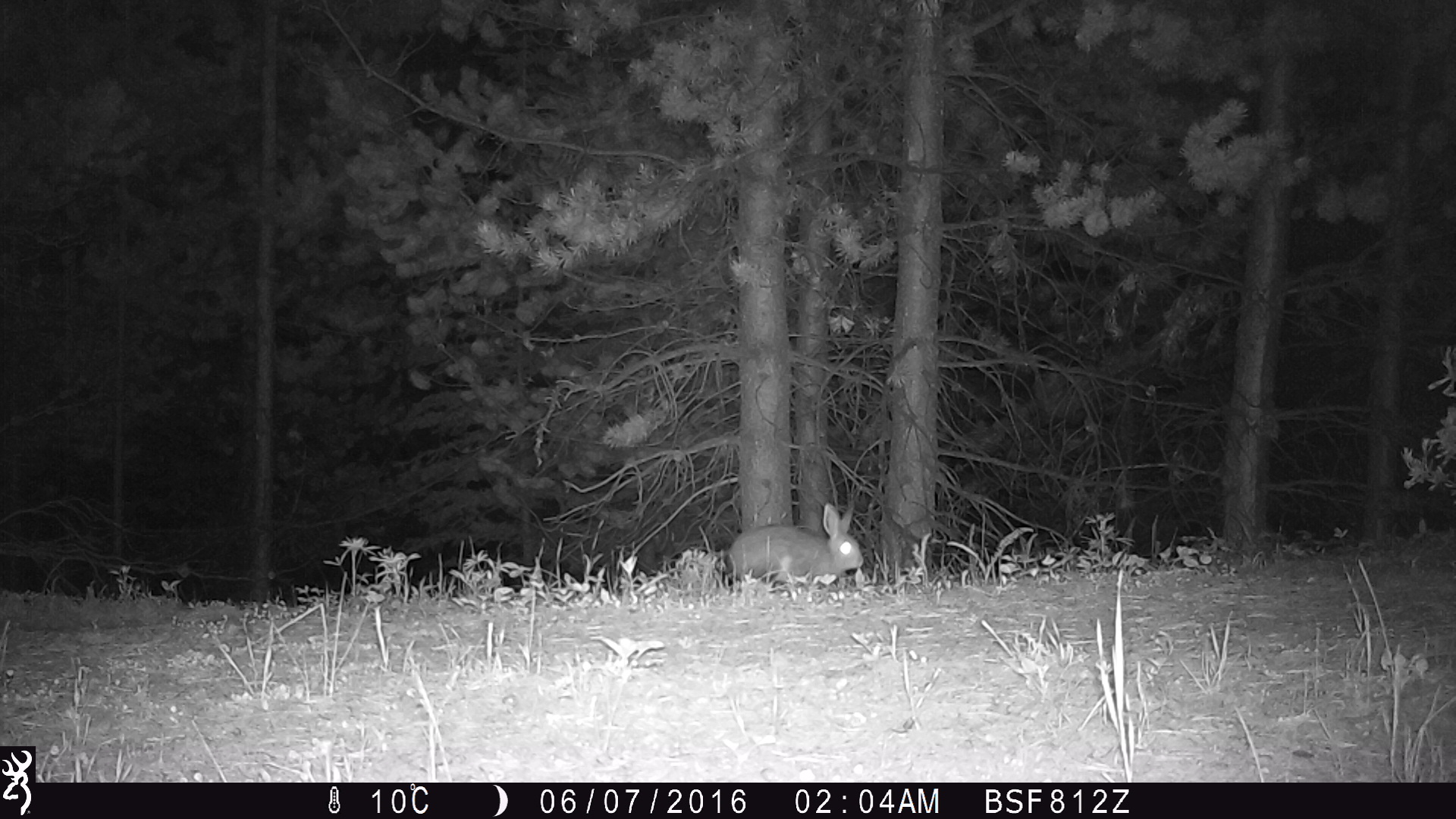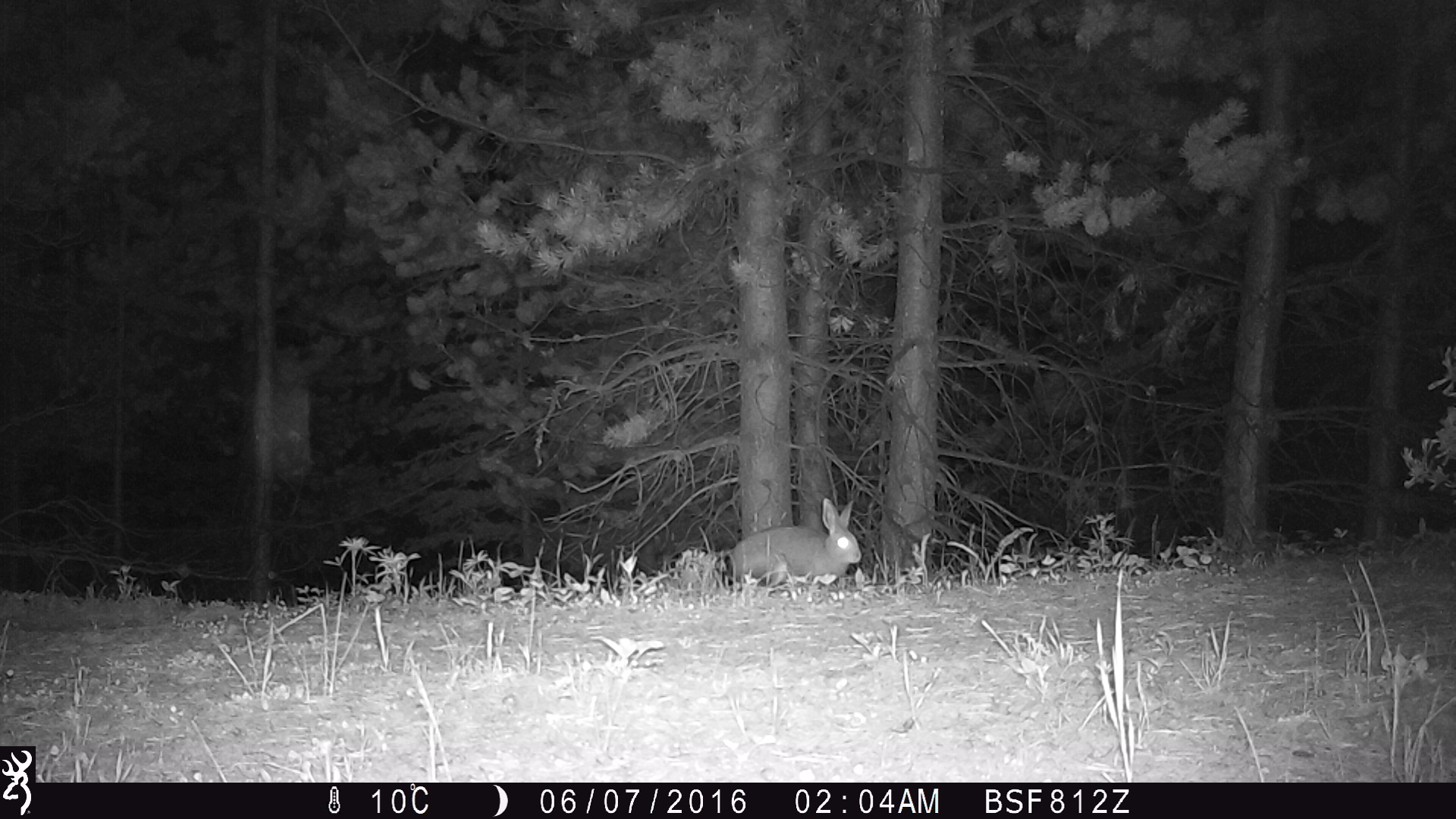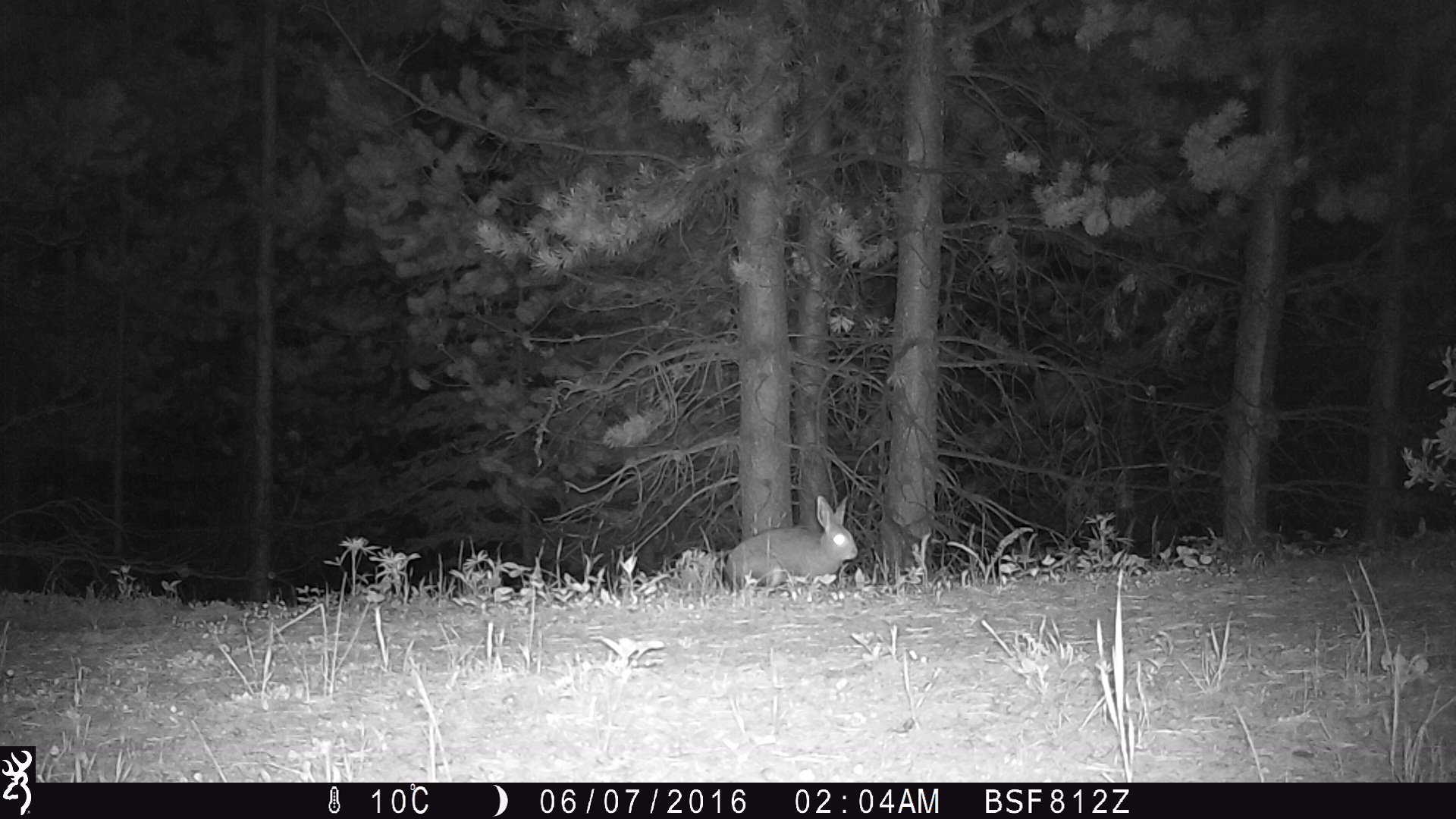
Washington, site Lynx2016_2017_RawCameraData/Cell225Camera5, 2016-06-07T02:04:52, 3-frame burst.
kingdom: Animalia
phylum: Chordata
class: Mammalia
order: Lagomorpha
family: Leporidae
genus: Lepus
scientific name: Lepus americanus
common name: snowshoe hare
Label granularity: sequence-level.